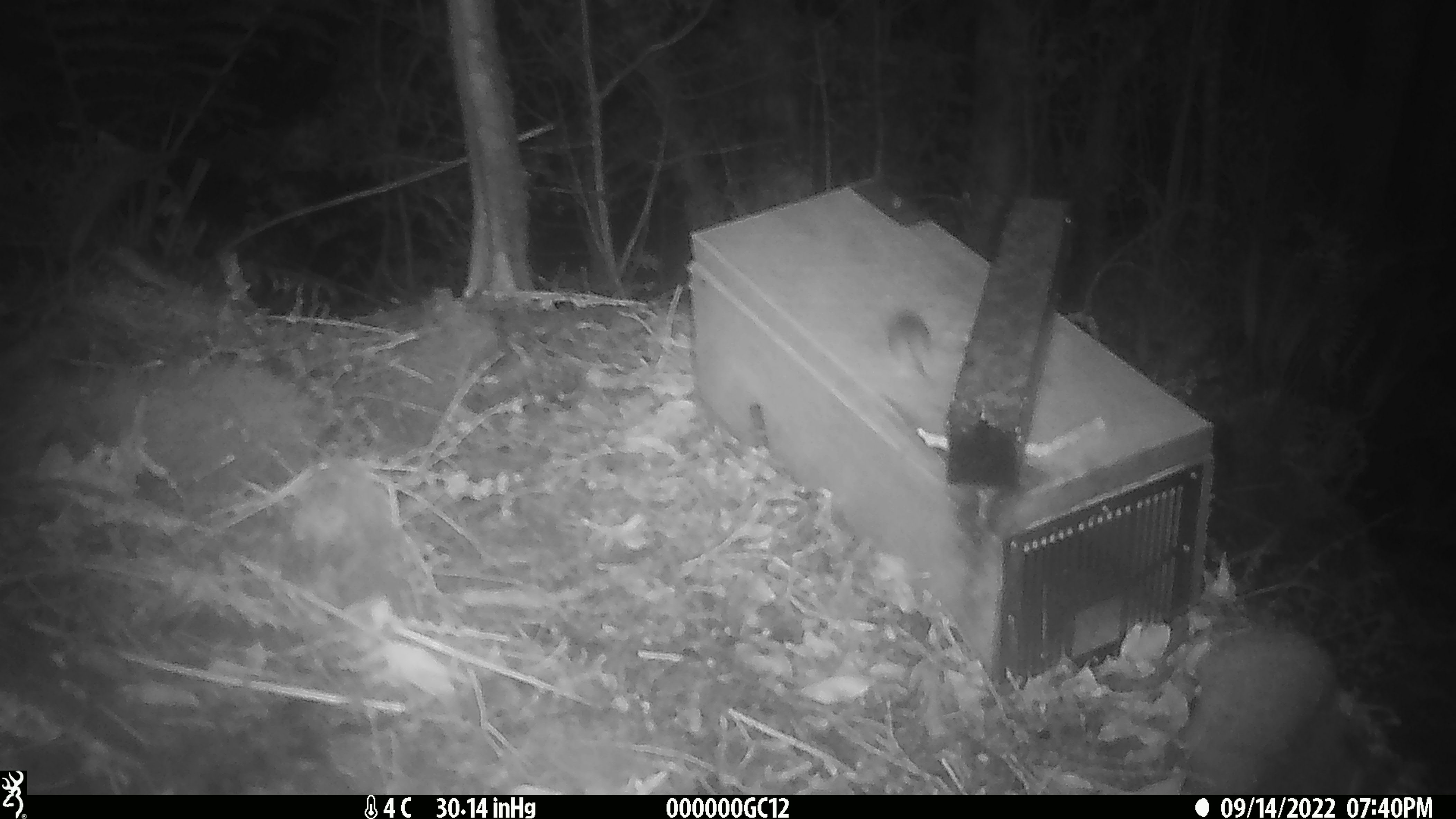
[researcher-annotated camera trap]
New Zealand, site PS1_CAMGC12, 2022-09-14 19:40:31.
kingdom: Animalia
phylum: Chordata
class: Mammalia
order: Rodentia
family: Muridae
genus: Mus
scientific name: Mus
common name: mouse